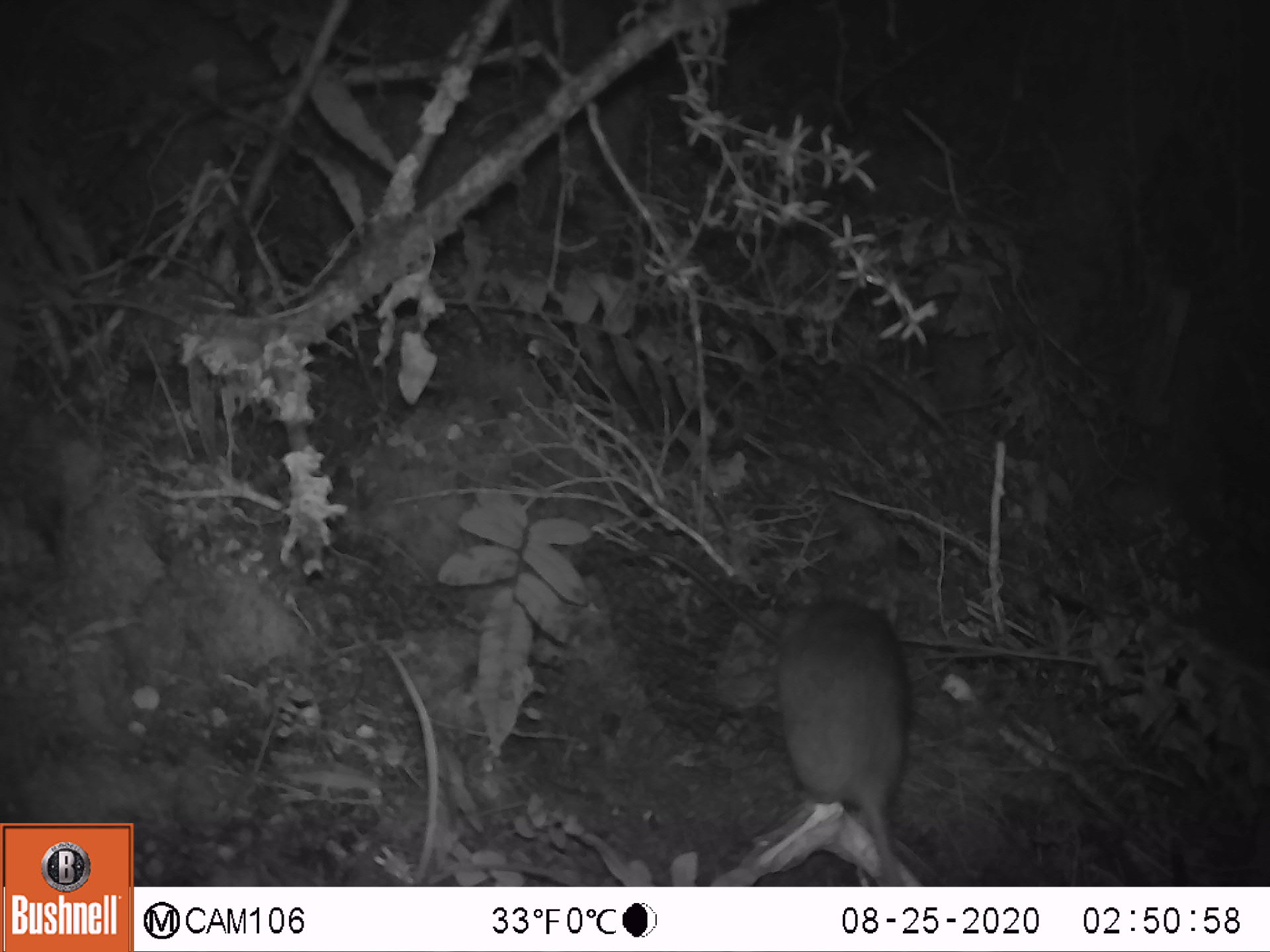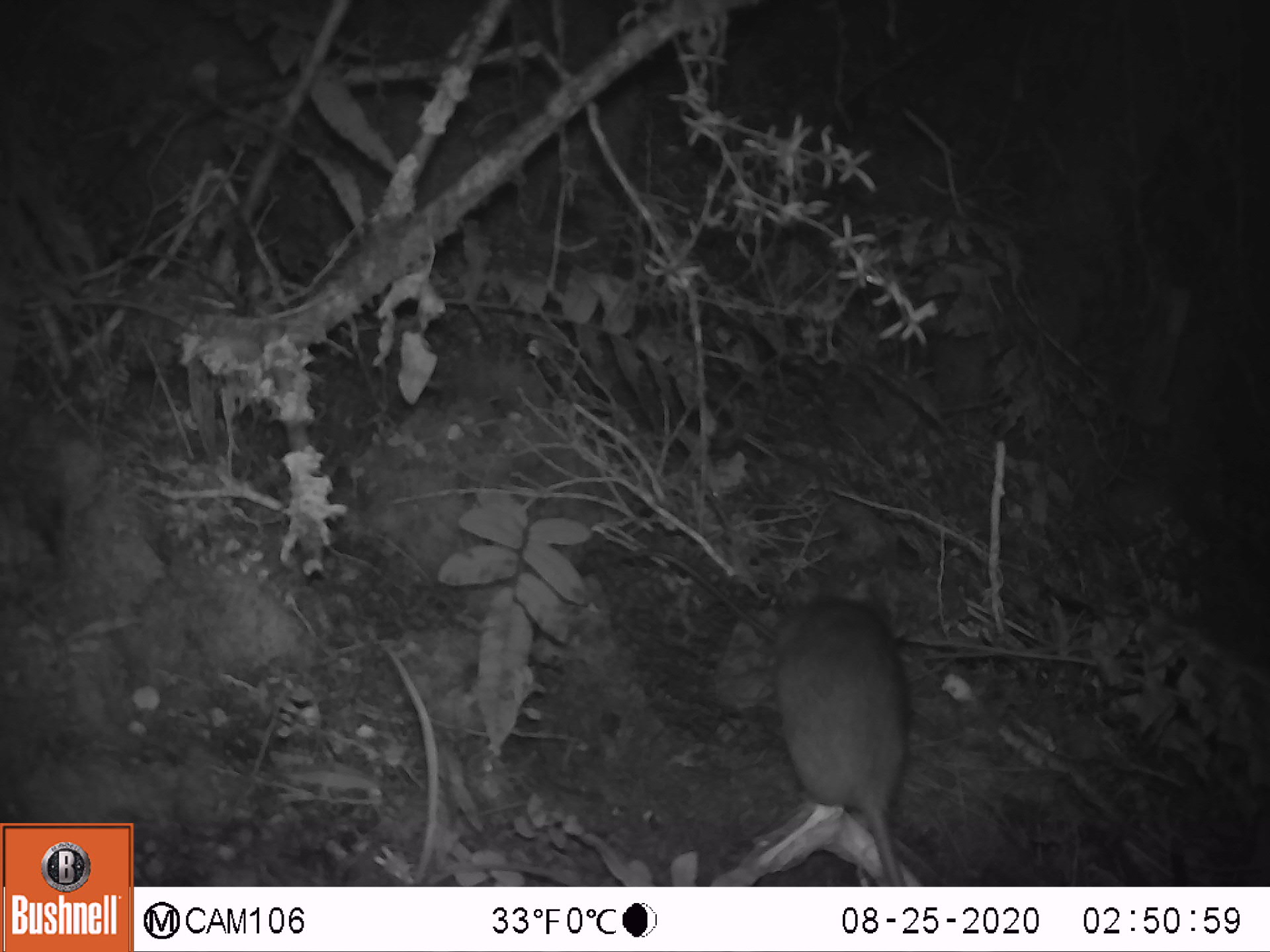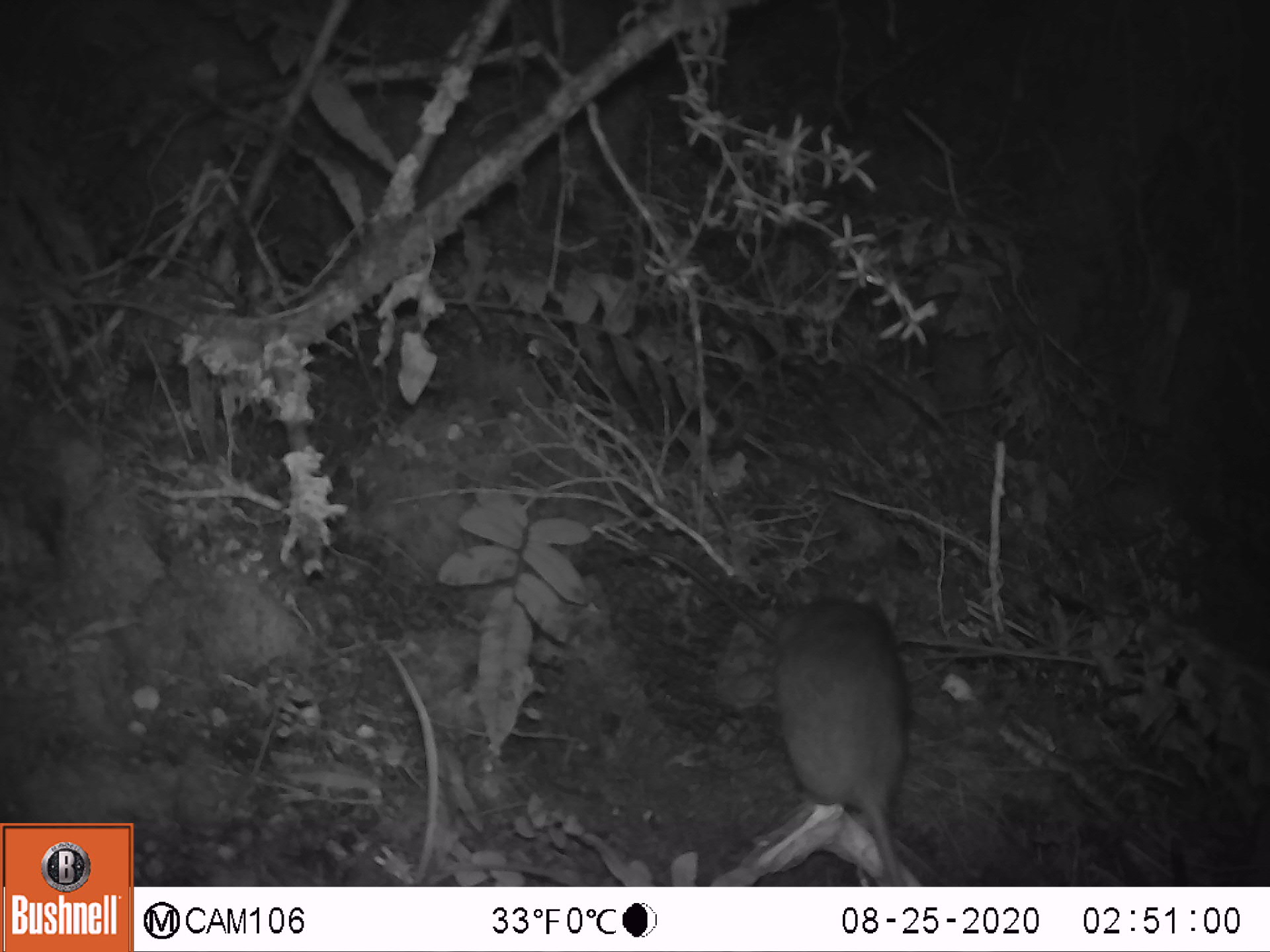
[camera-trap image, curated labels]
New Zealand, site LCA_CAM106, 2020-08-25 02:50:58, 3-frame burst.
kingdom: Animalia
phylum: Chordata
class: Mammalia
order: Rodentia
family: Muridae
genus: Rattus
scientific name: Rattus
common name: rat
Rat (Rattus).